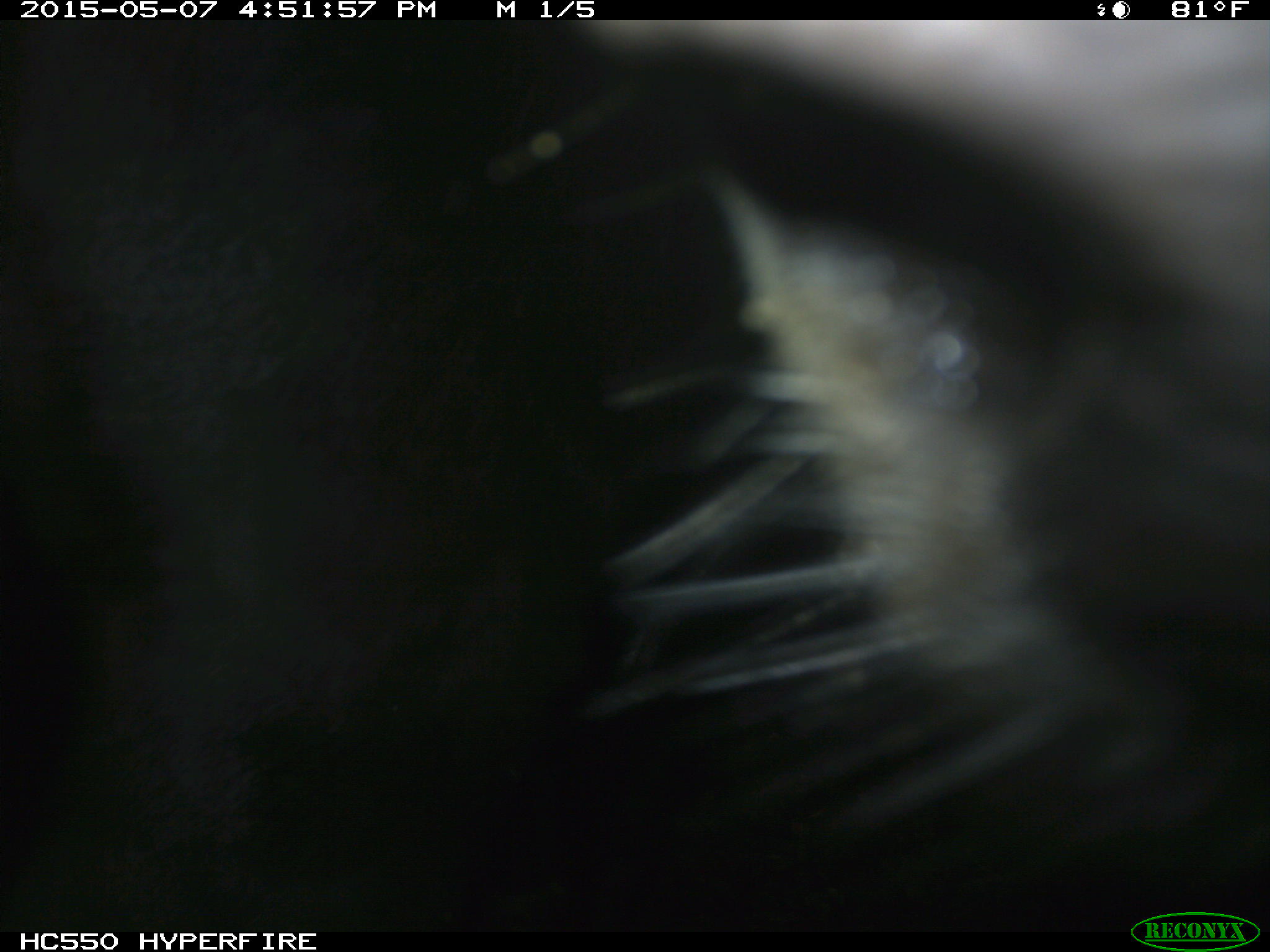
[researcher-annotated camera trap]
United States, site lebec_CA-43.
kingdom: Animalia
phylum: Chordata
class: Mammalia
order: Artiodactyla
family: Bovidae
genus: Bos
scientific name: Bos taurus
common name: domestic cow